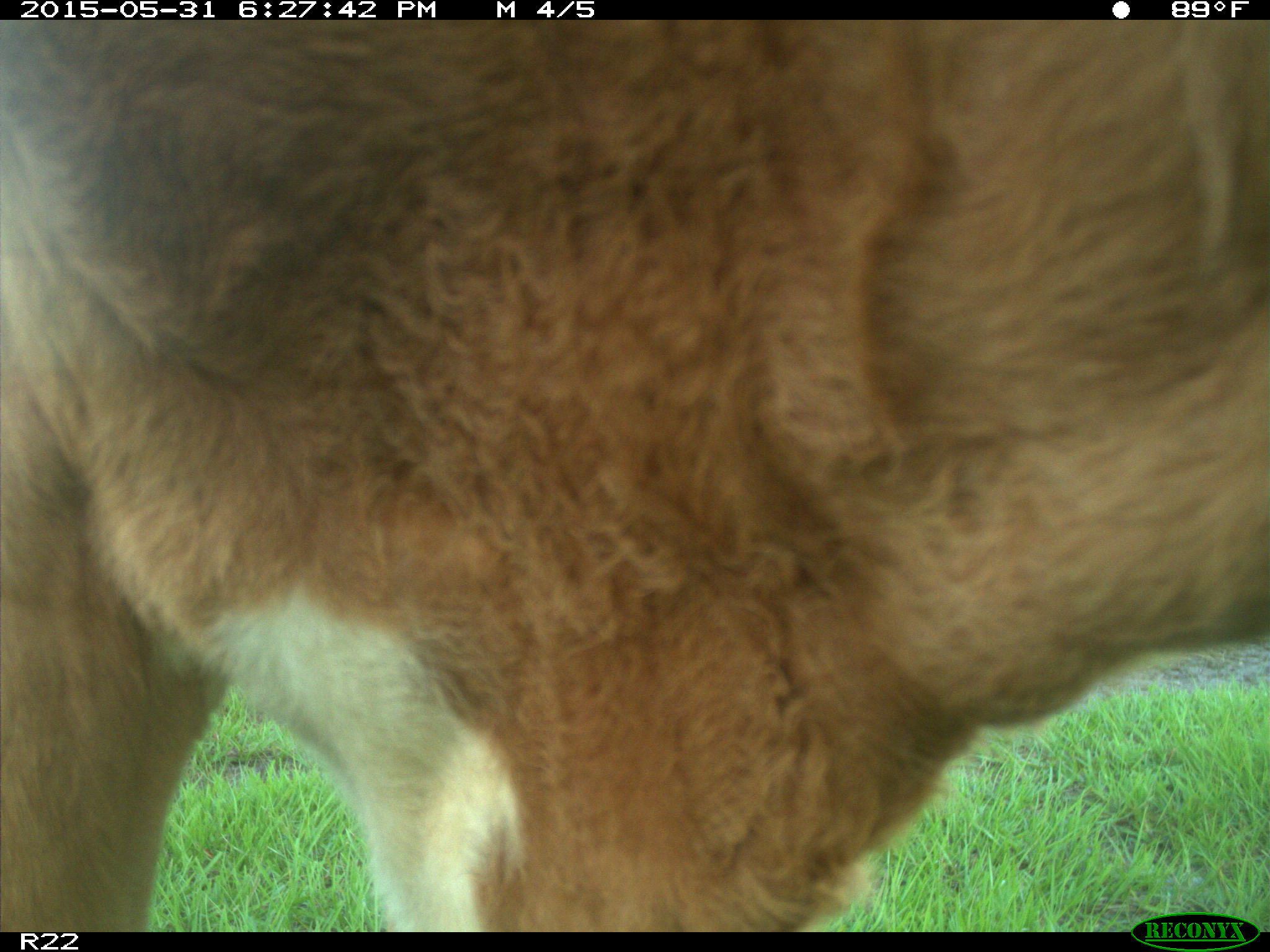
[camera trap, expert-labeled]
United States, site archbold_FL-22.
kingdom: Animalia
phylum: Chordata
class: Mammalia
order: Artiodactyla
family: Bovidae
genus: Bos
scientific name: Bos taurus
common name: domestic cow